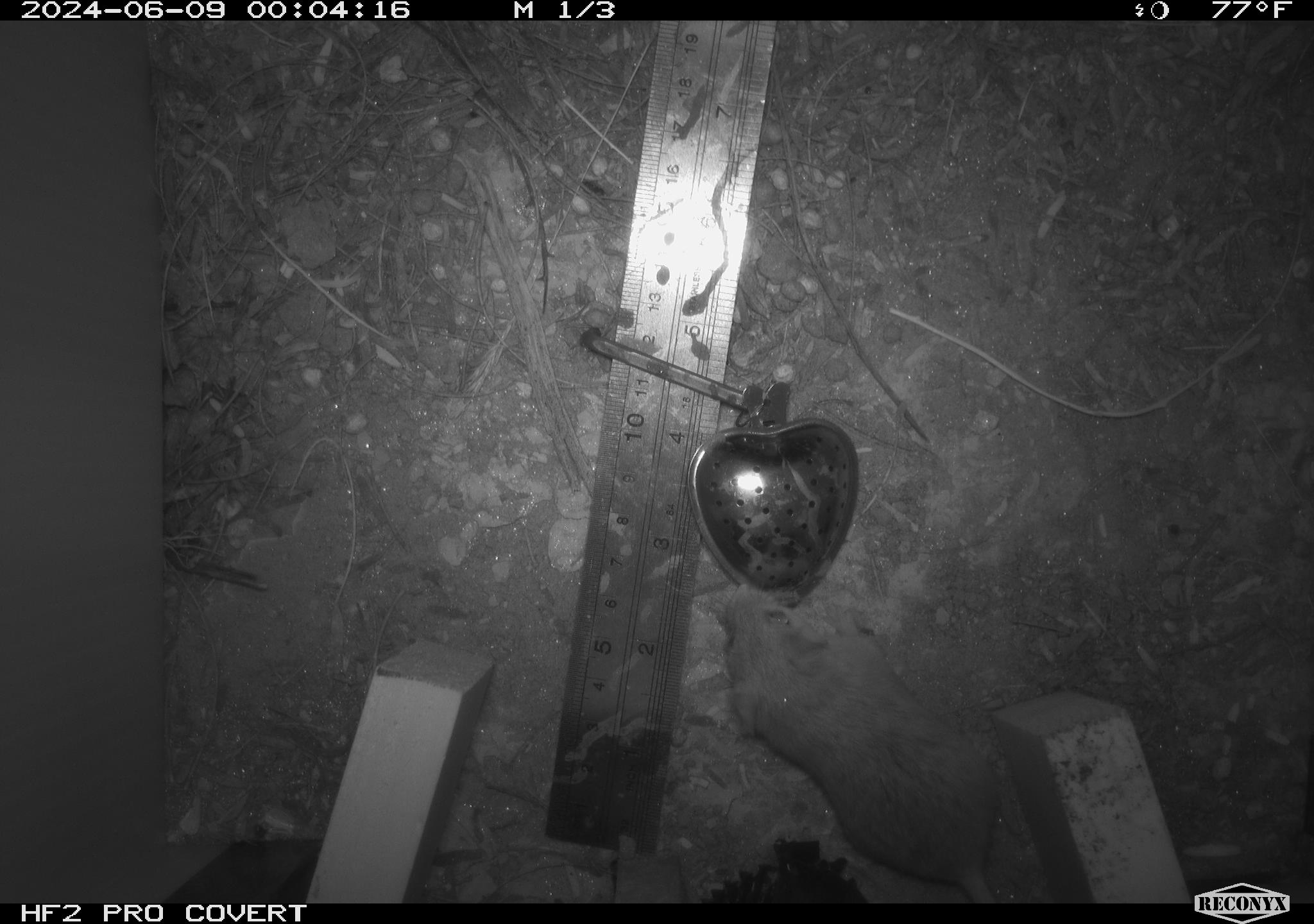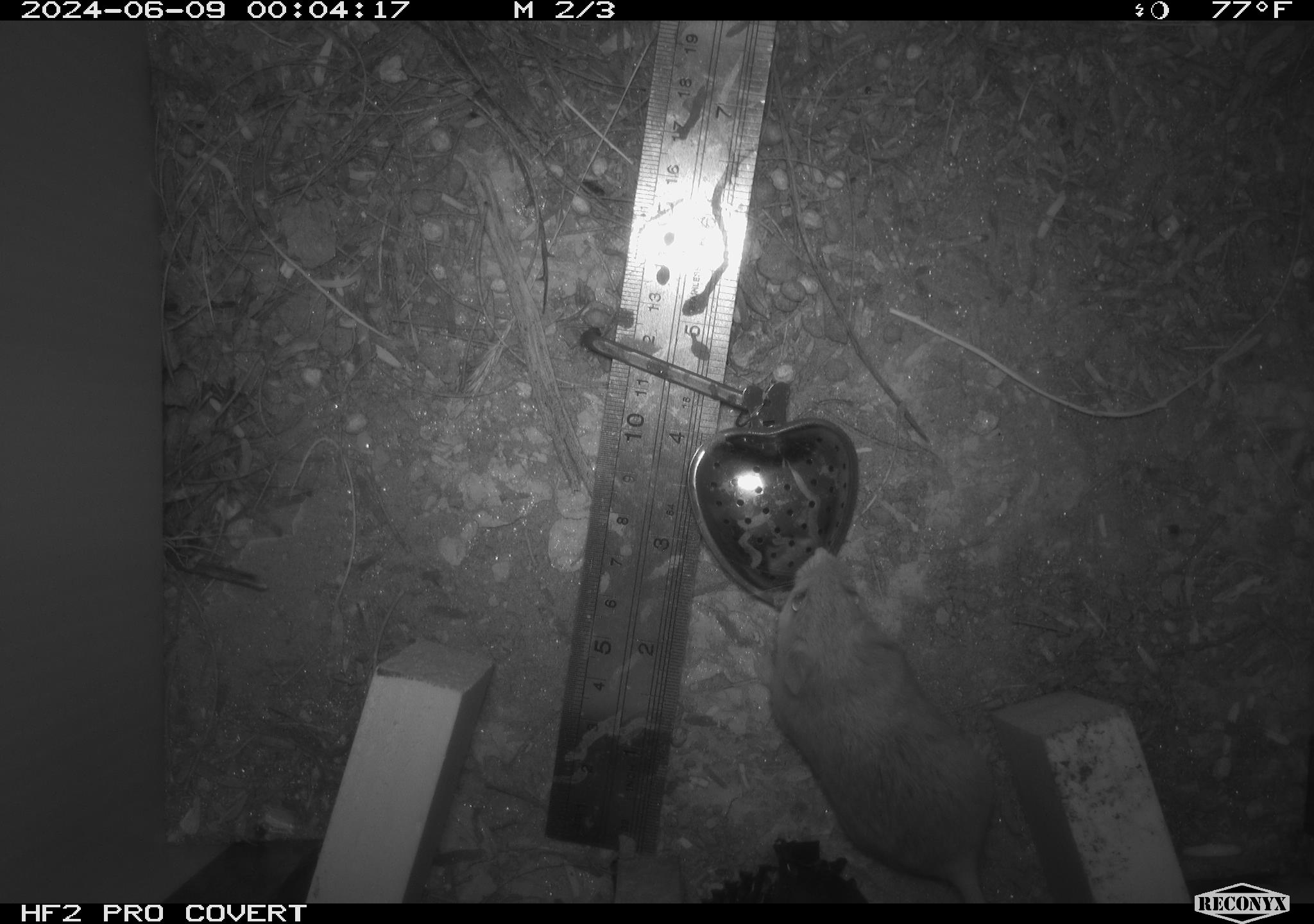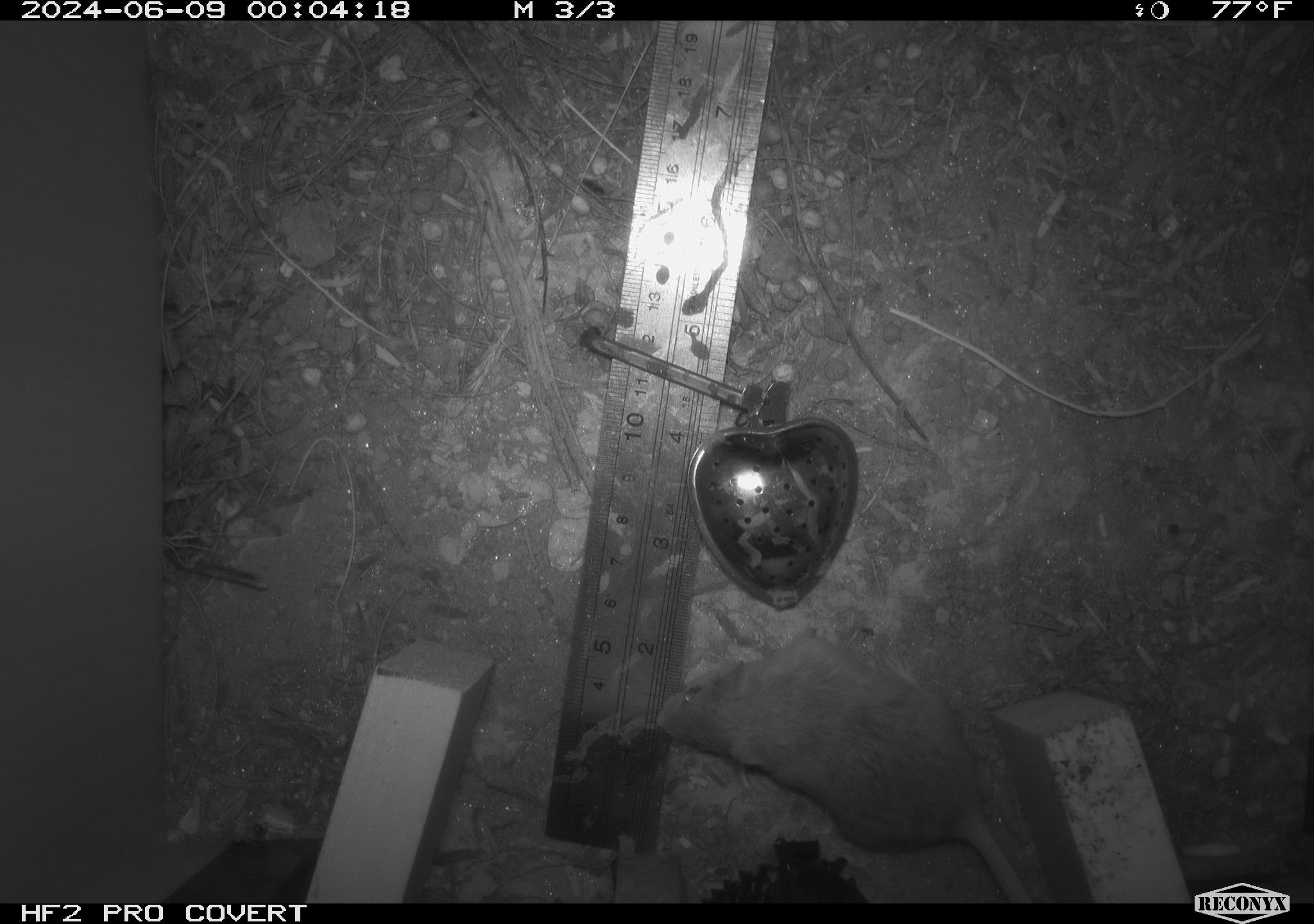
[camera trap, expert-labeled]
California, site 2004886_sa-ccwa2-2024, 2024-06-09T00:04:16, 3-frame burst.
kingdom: Animalia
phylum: Chordata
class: Mammalia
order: Rodentia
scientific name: Rodentia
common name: mouse species